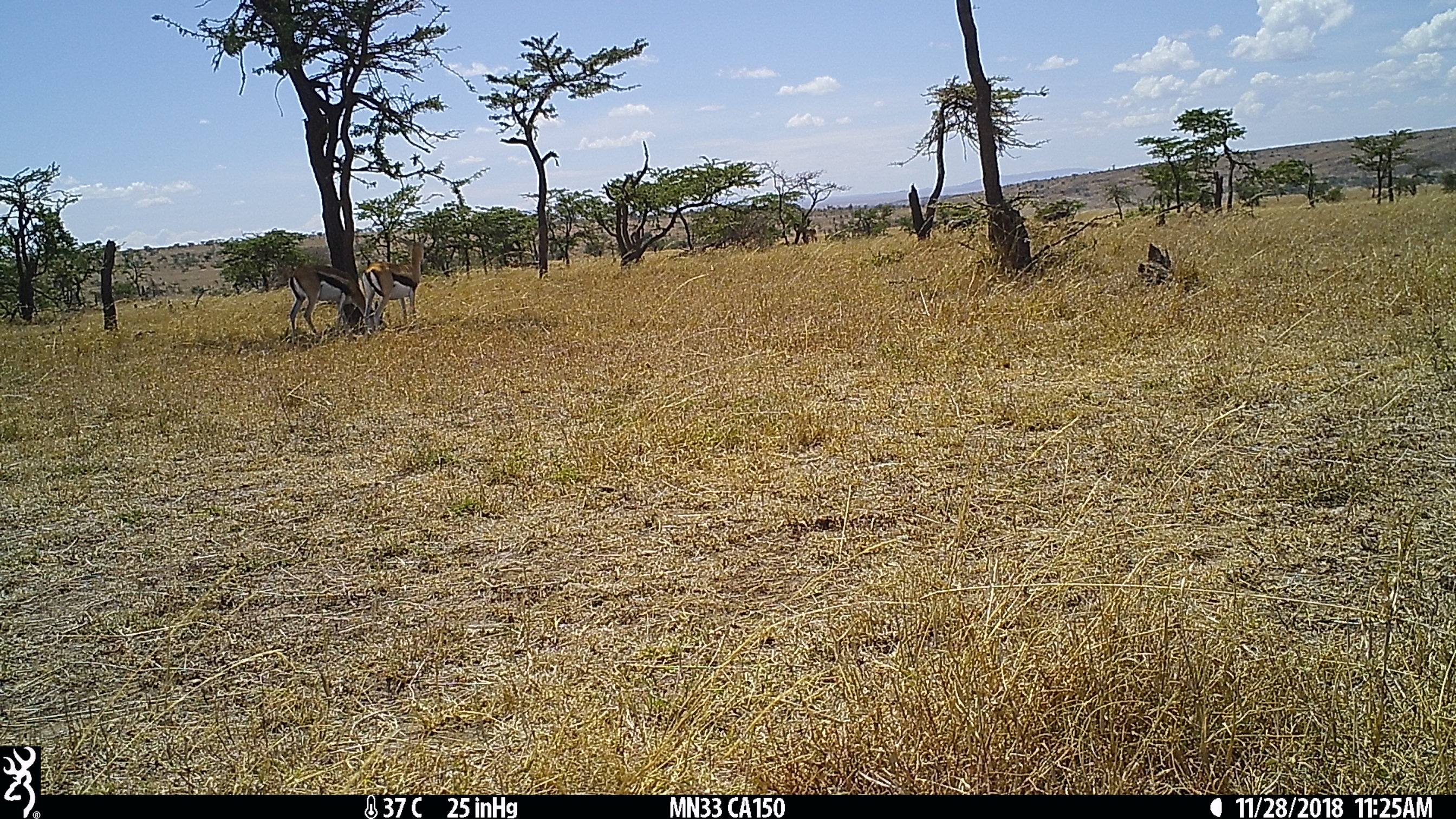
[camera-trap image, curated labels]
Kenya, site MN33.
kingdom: Animalia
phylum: Chordata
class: Mammalia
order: Artiodactyla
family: Bovidae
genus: Eudorcas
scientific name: Eudorcas thomsonii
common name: thomon's gazelle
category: gazelle thomsons